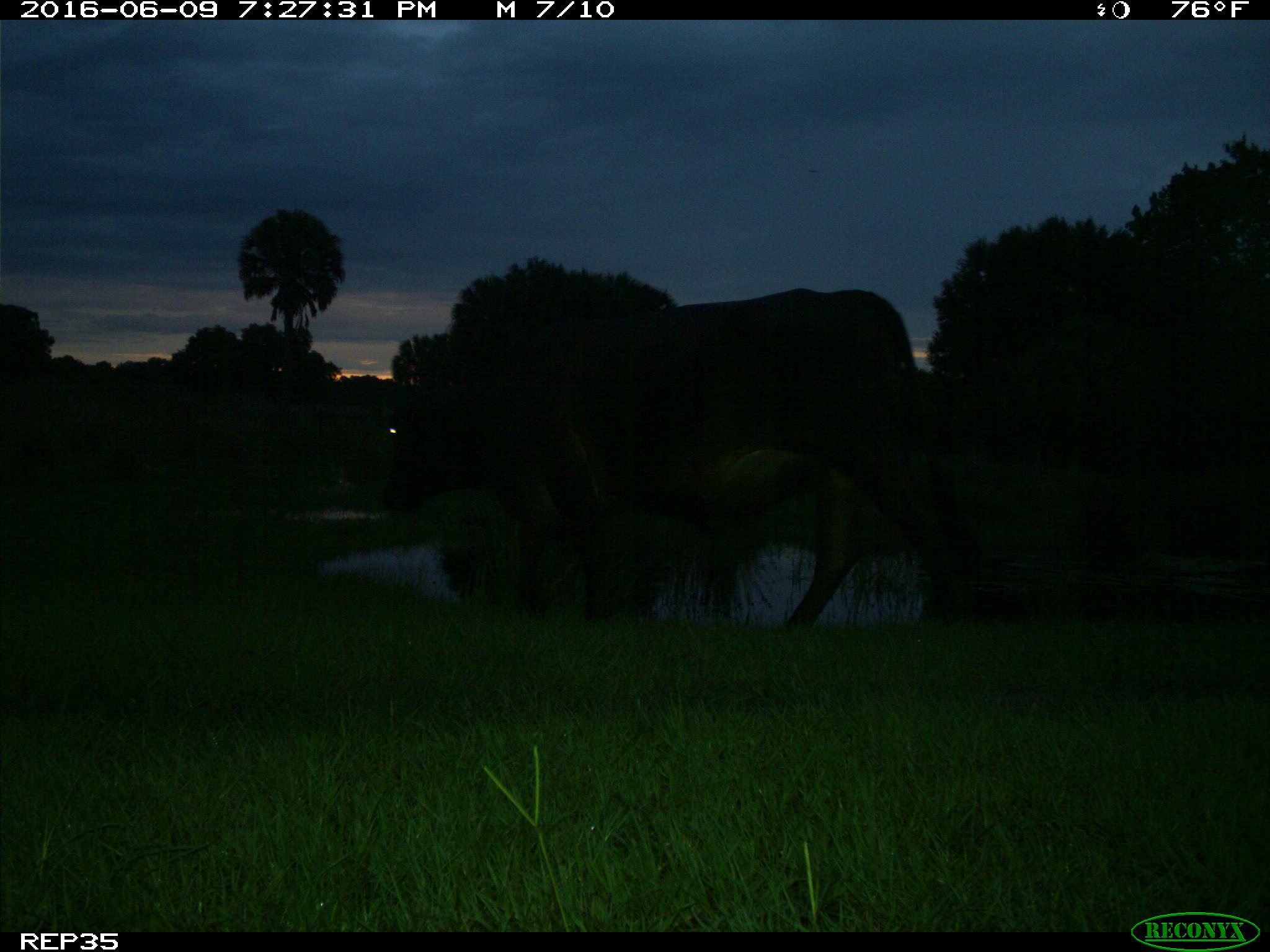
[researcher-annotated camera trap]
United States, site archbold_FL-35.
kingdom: Animalia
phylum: Chordata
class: Mammalia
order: Artiodactyla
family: Bovidae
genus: Bos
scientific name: Bos taurus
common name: domestic cow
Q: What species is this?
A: Bos taurus (domestic cow).